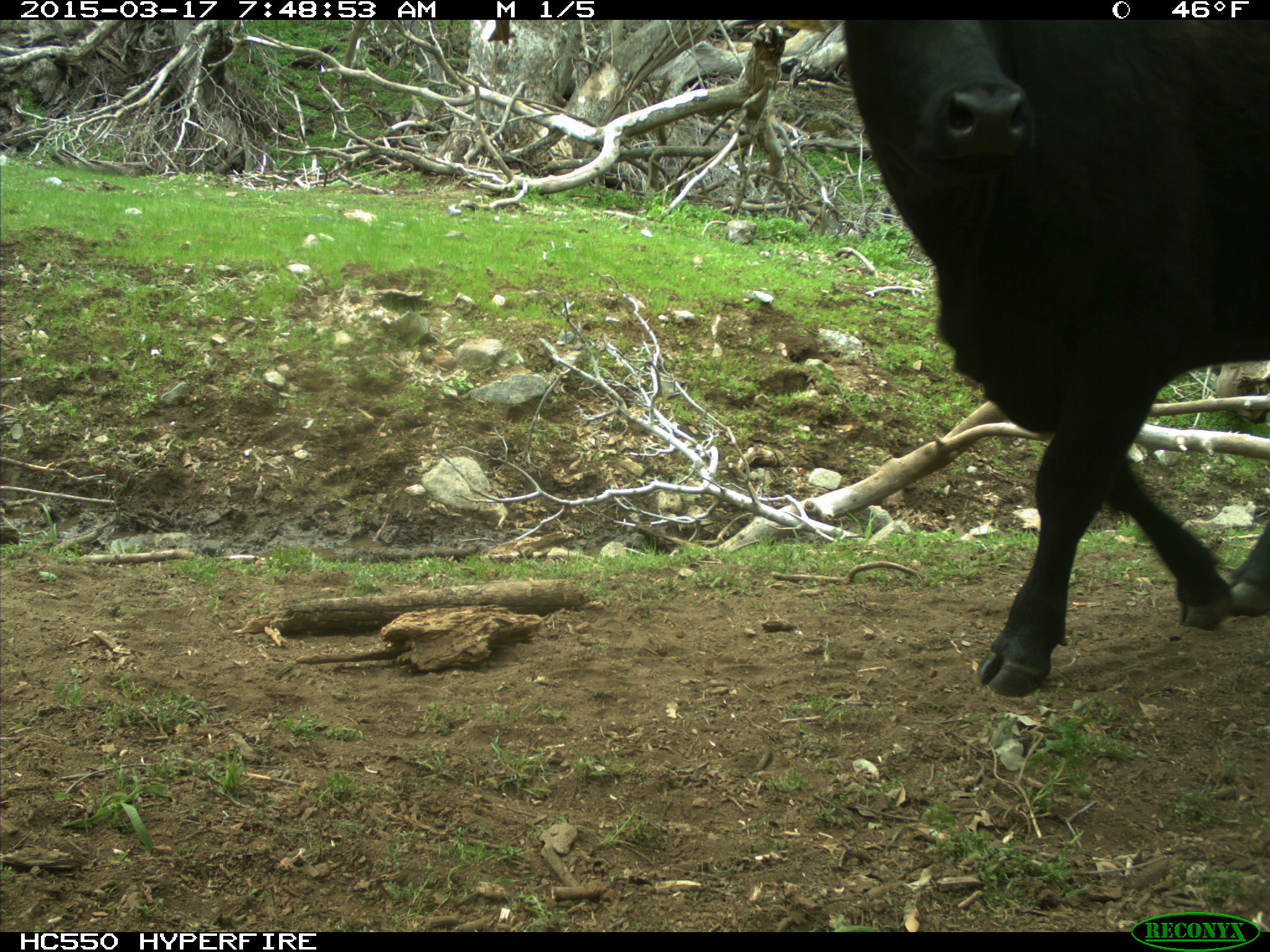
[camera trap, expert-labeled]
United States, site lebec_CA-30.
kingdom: Animalia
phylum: Chordata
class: Mammalia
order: Artiodactyla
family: Bovidae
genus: Bos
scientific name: Bos taurus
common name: domestic cow